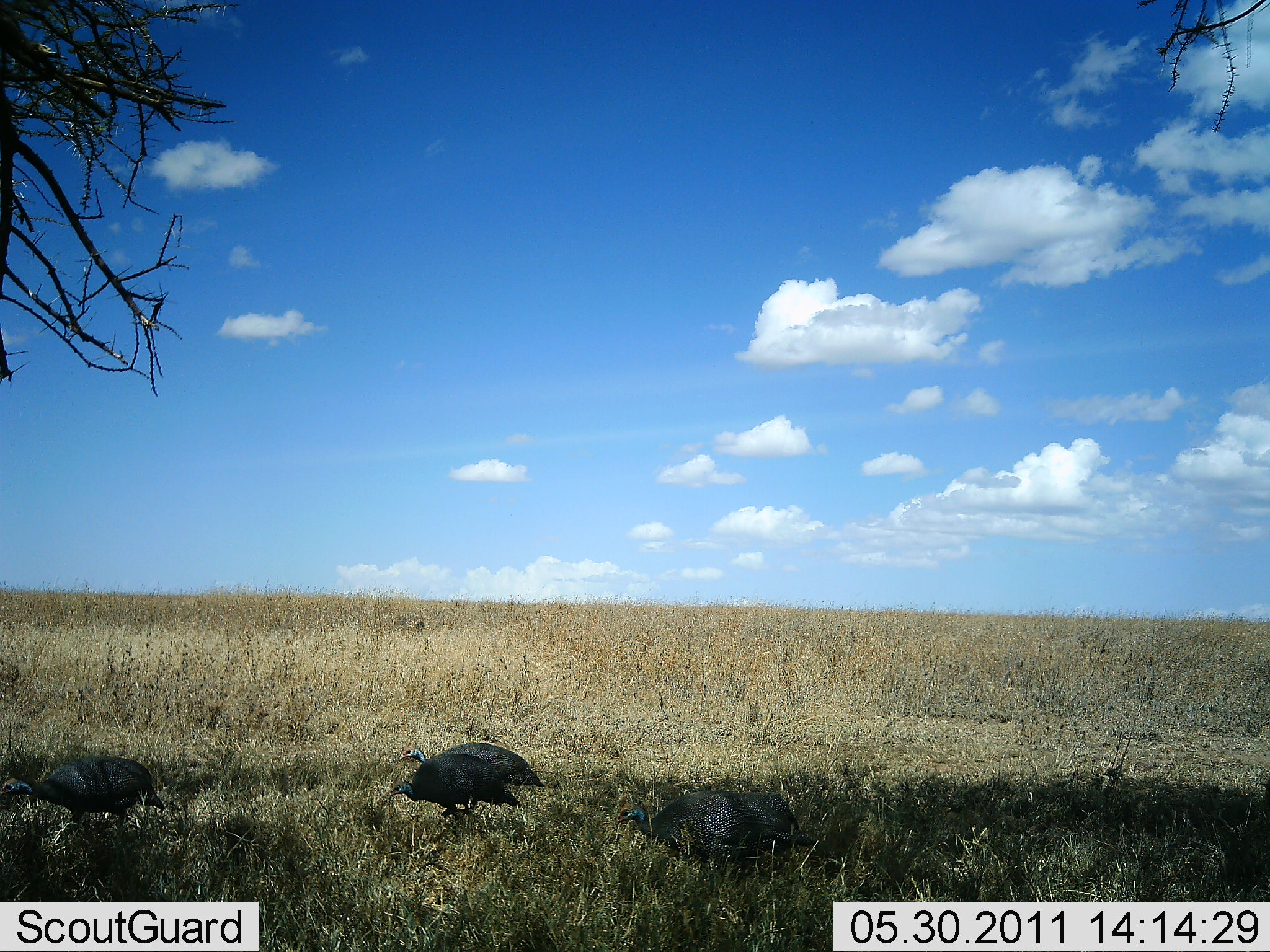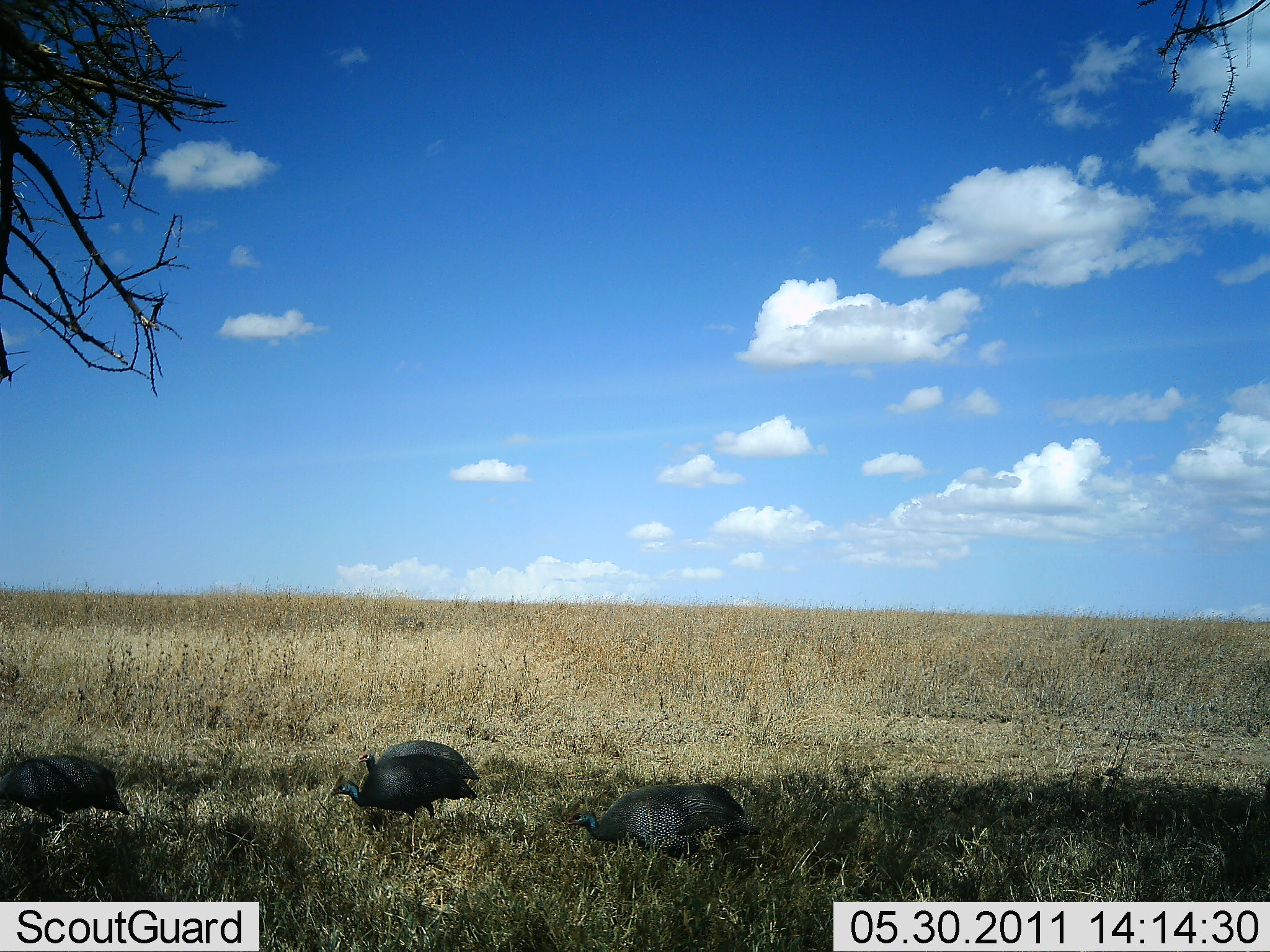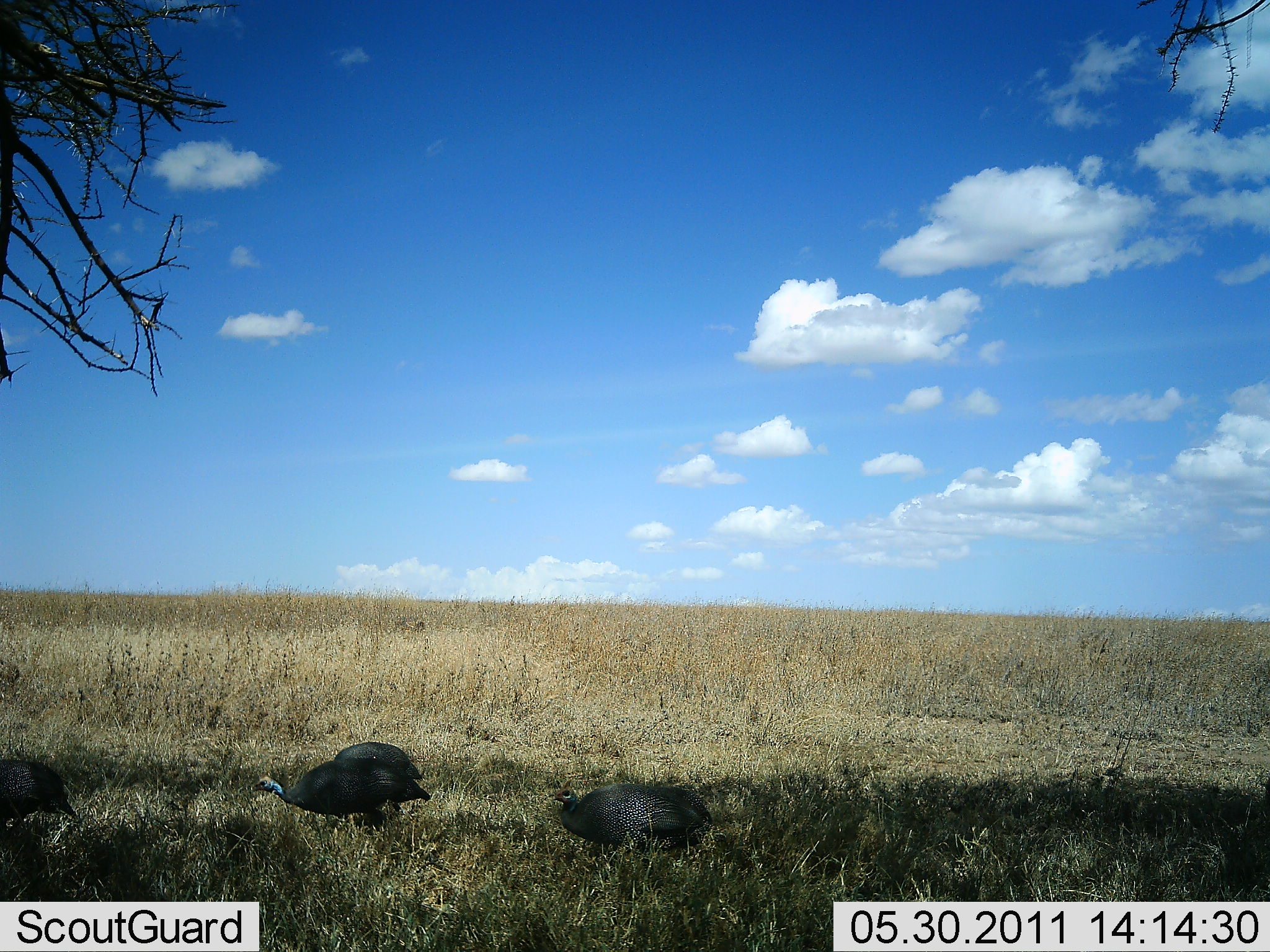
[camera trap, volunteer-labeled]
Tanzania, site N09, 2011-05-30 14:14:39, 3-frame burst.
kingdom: Animalia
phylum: Chordata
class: Aves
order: Galliformes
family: Numididae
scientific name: Numididae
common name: guinea fowl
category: guineafowl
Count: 4.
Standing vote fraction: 0%.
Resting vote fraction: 0%.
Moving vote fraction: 100%.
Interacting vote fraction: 0%.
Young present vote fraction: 0%.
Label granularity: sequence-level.